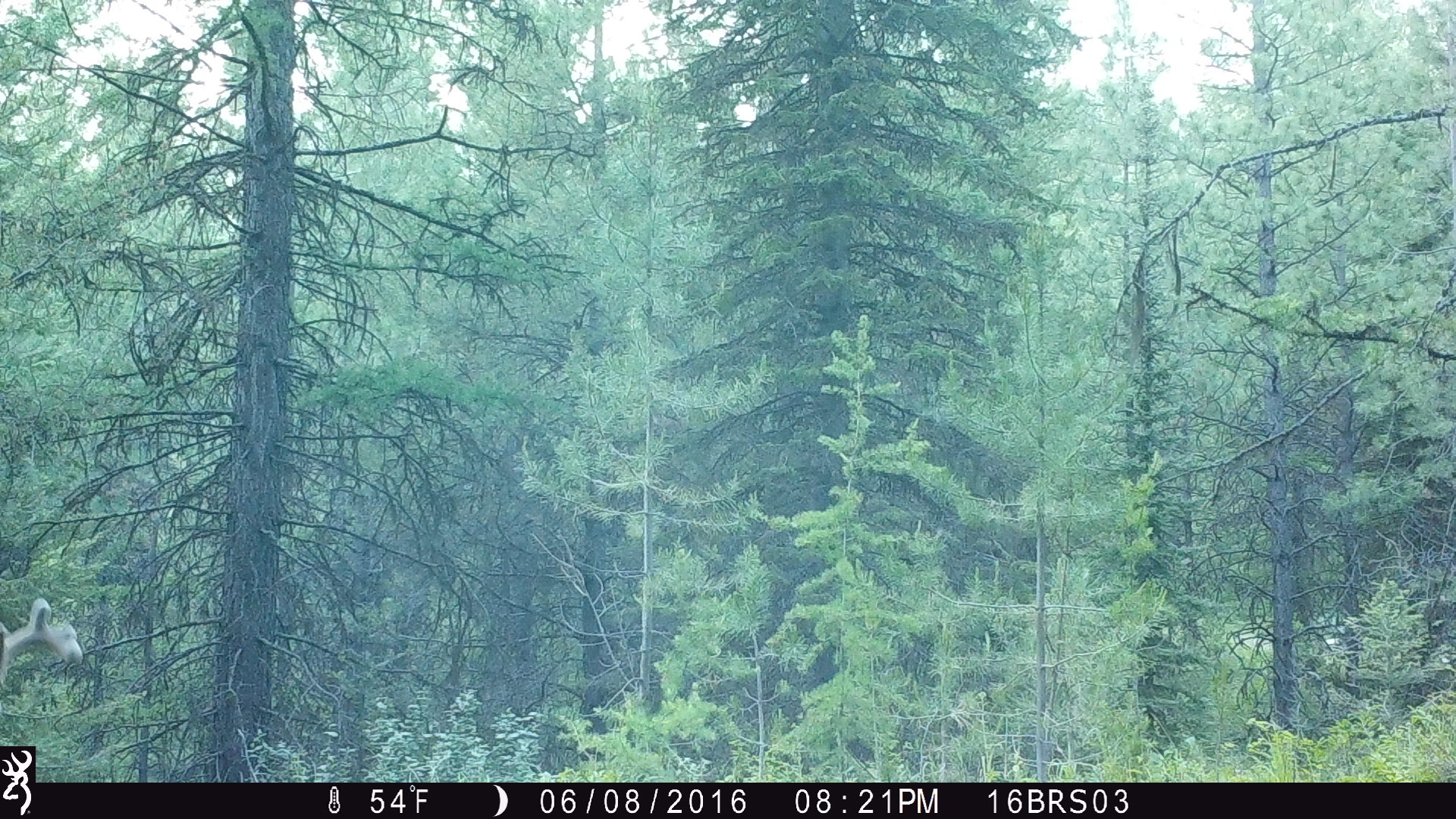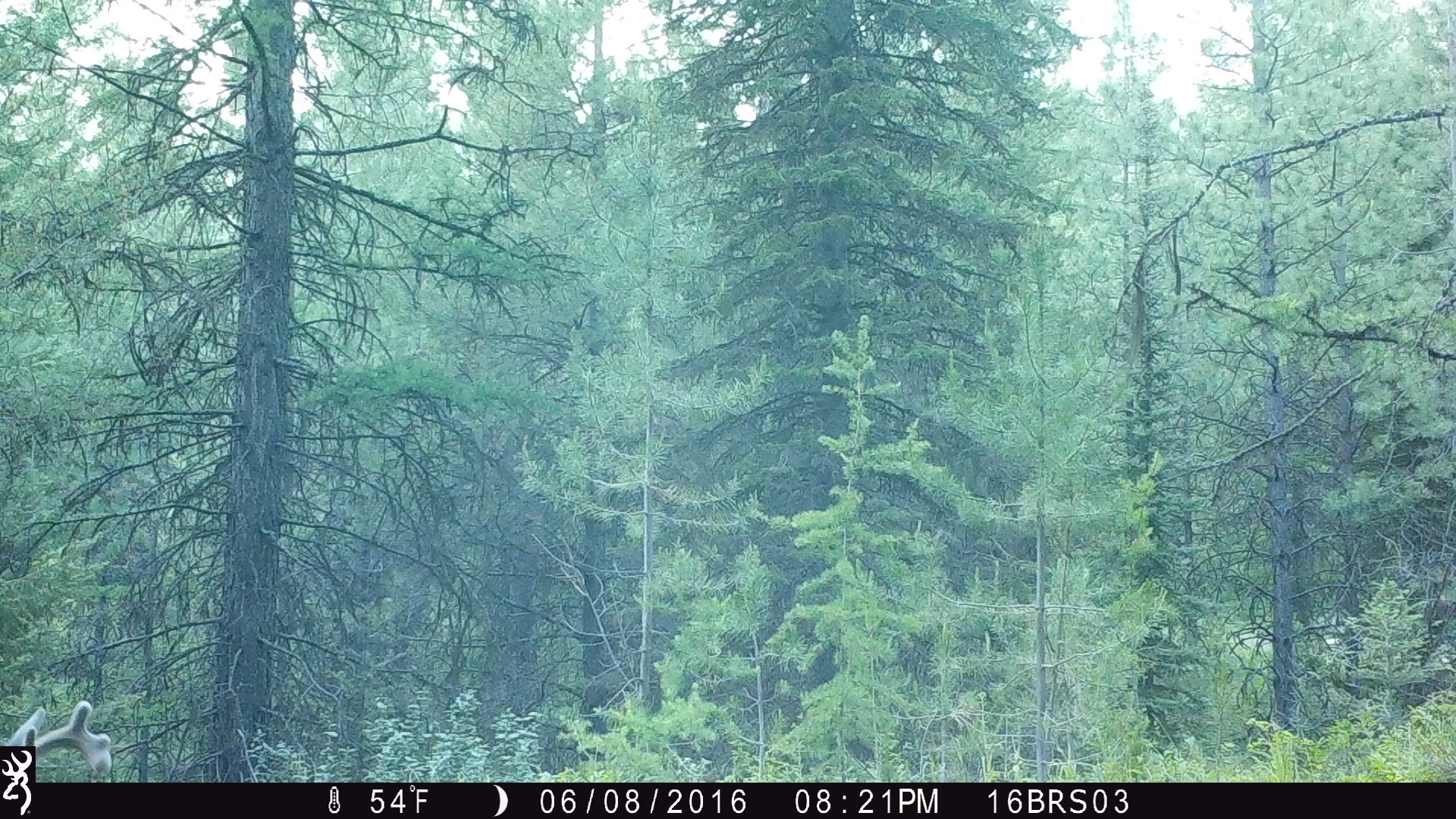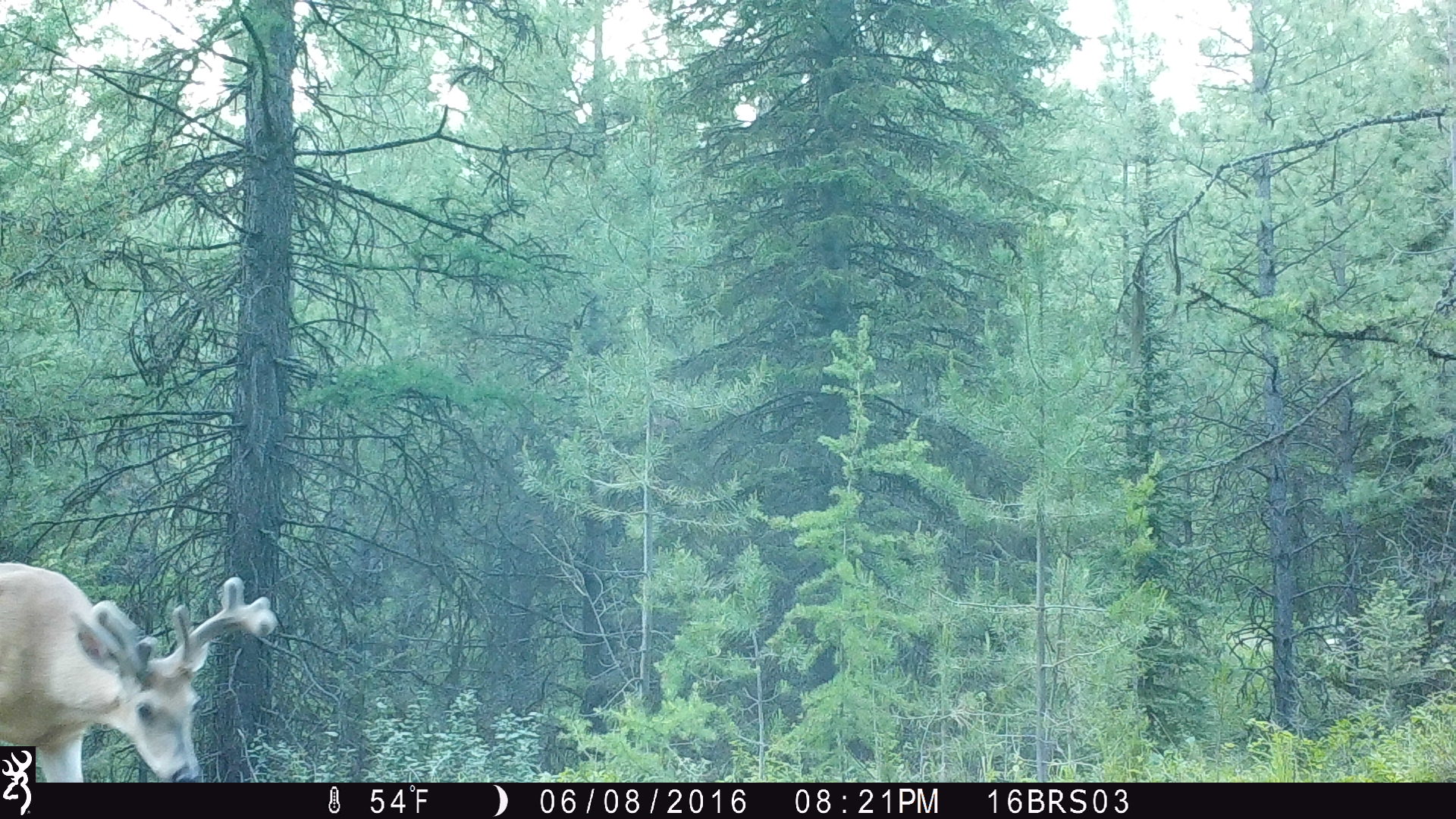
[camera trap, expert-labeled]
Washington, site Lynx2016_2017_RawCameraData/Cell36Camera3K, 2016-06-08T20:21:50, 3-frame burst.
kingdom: Animalia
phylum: Chordata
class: Mammalia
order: Artiodactyla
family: Cervidae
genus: Odocoileus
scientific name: Odocoileus virginianus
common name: white-tailed deer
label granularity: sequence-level